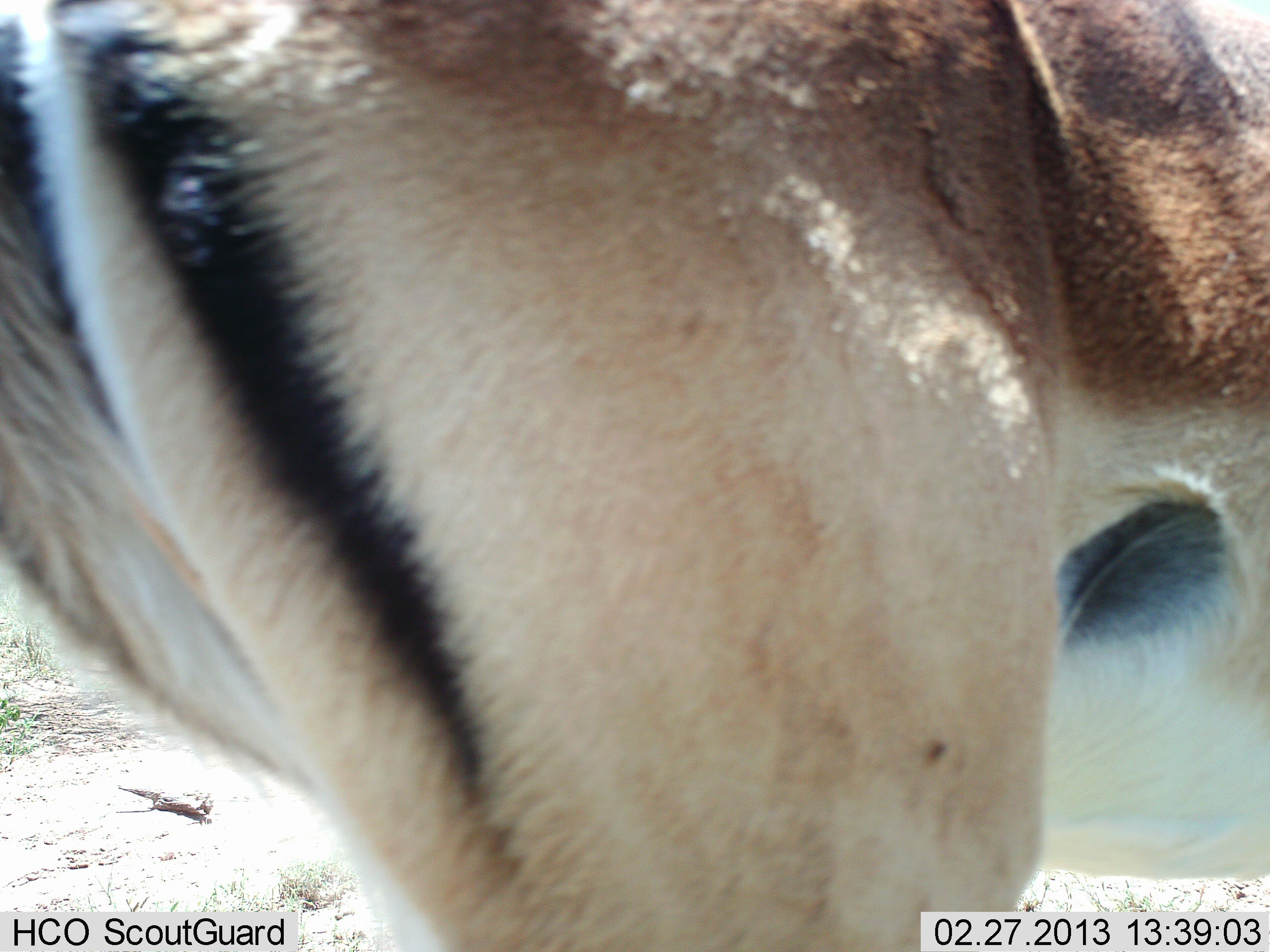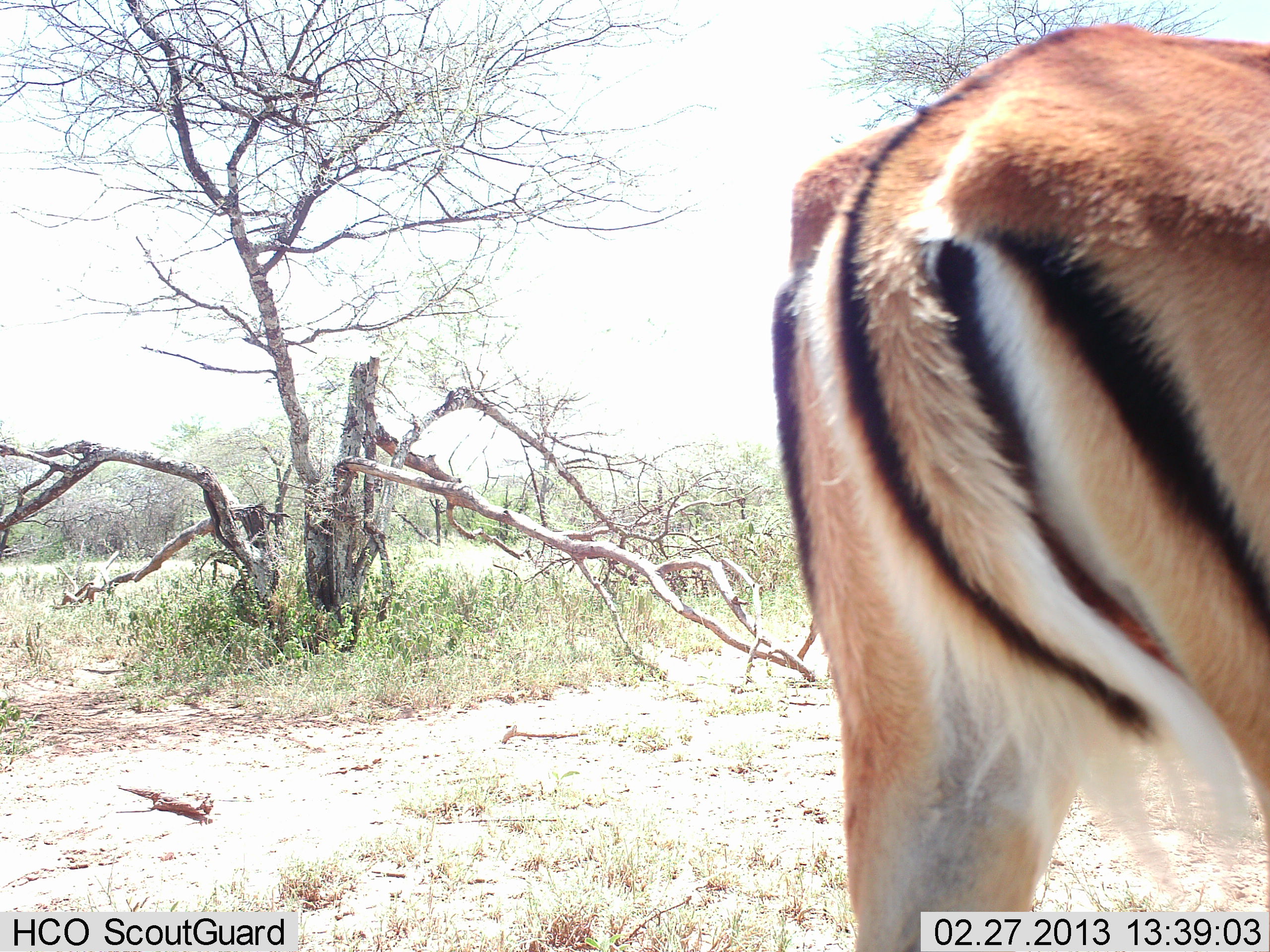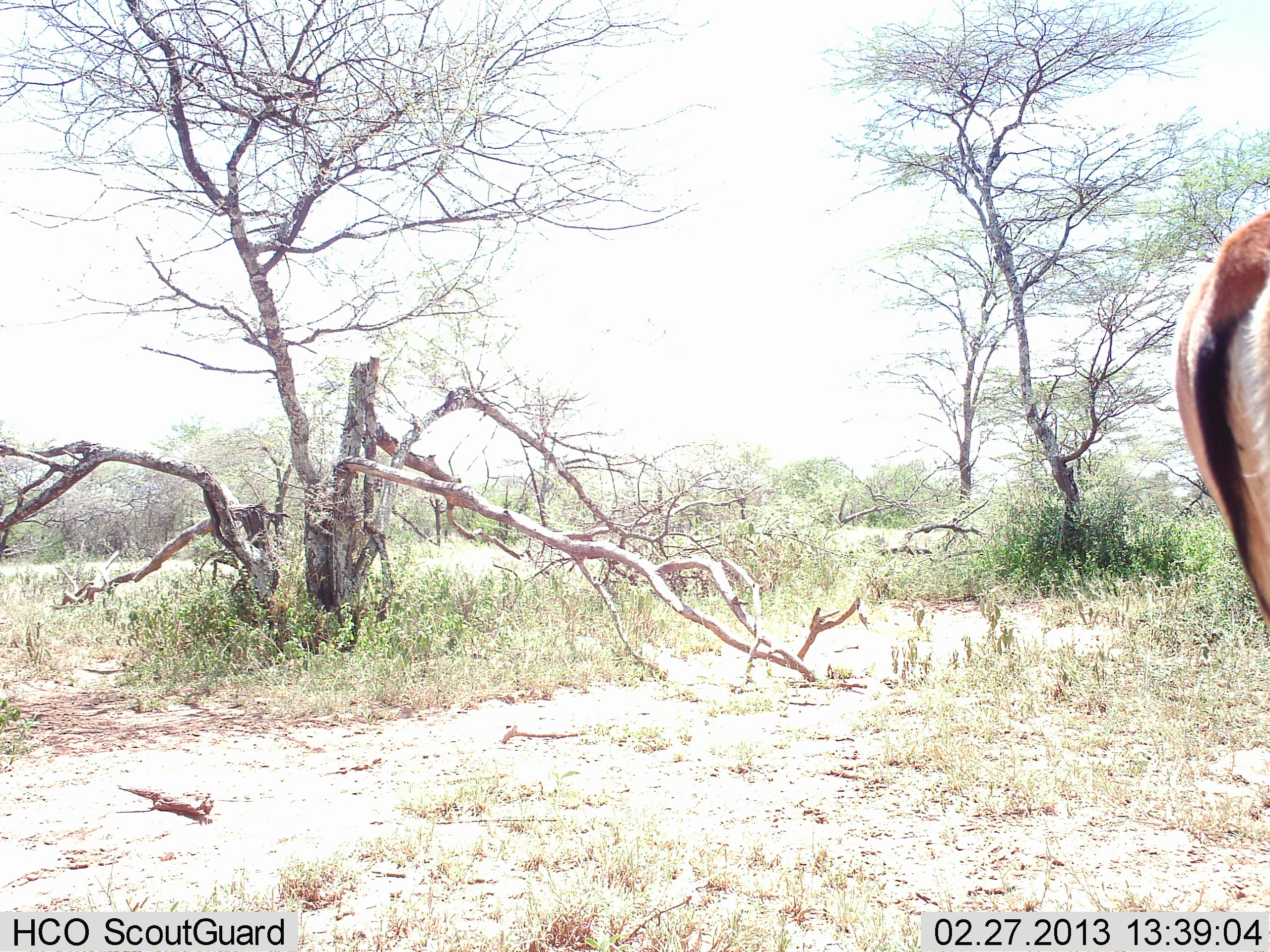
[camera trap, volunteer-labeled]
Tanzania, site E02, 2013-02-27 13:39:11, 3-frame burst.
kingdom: Animalia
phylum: Chordata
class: Mammalia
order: Artiodactyla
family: Bovidae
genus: Aepyceros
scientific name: Aepyceros melampus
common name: impala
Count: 1.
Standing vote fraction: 8%.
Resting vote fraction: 0%.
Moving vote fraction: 96%.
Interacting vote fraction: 0%.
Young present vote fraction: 0%.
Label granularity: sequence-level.